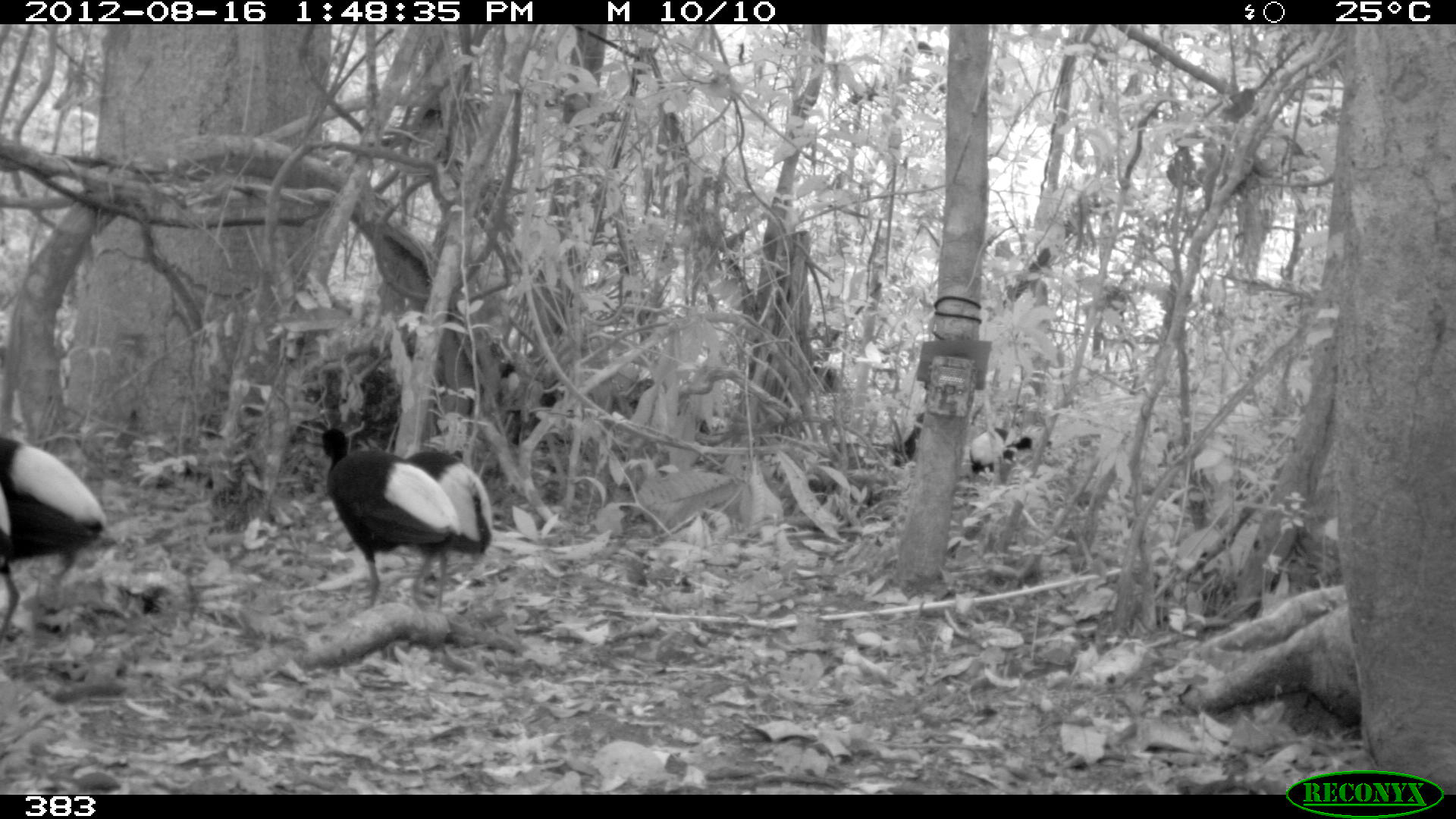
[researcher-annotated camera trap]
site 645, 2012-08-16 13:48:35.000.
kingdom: Animalia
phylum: Chordata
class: Aves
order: Gruiformes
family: Psophiidae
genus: Psophia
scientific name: Psophia leucoptera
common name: pale-winged trumpeter